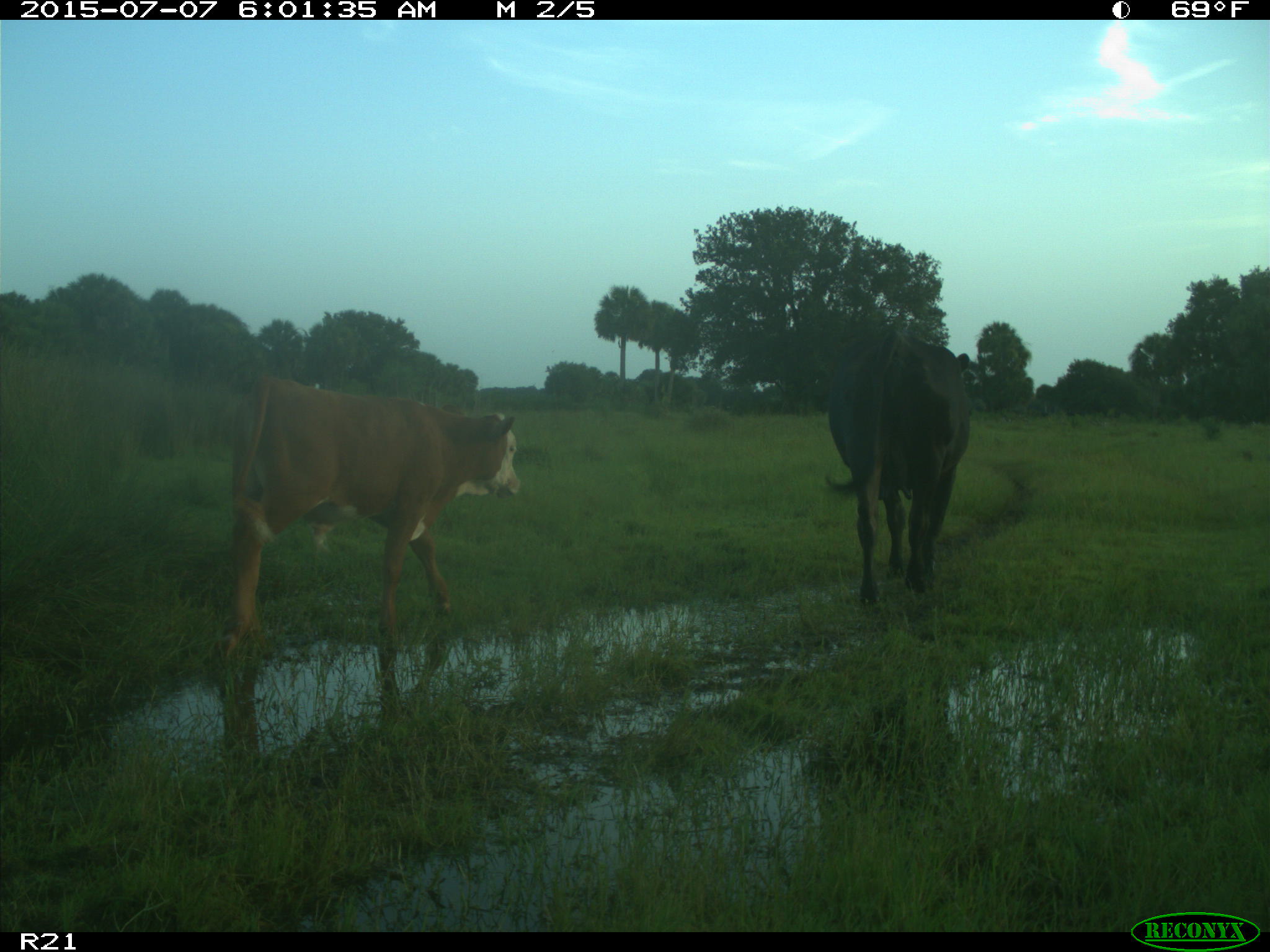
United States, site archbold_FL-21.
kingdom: Animalia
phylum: Chordata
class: Mammalia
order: Artiodactyla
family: Bovidae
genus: Bos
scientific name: Bos taurus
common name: domestic cow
Bos taurus (domestic cow).